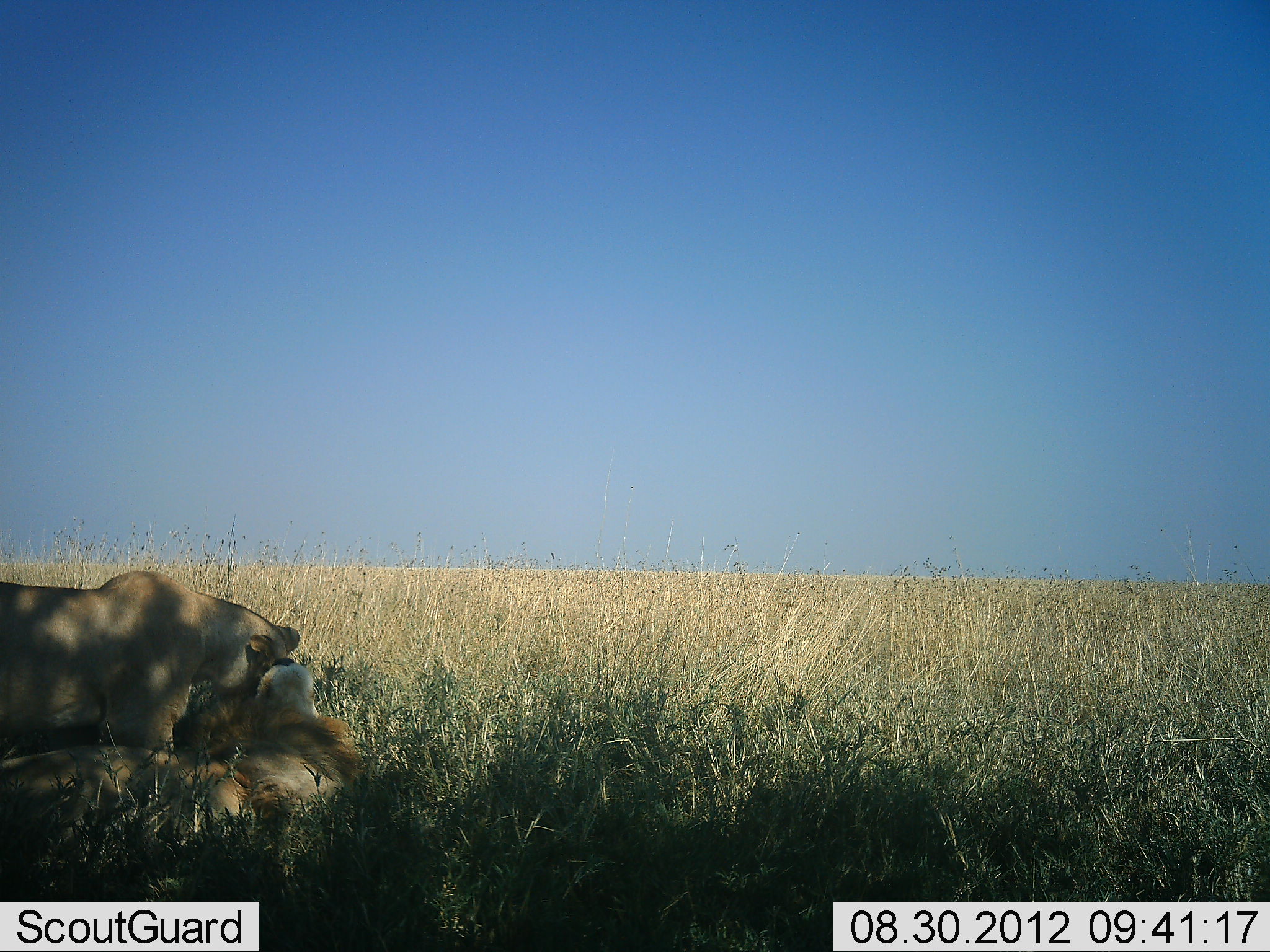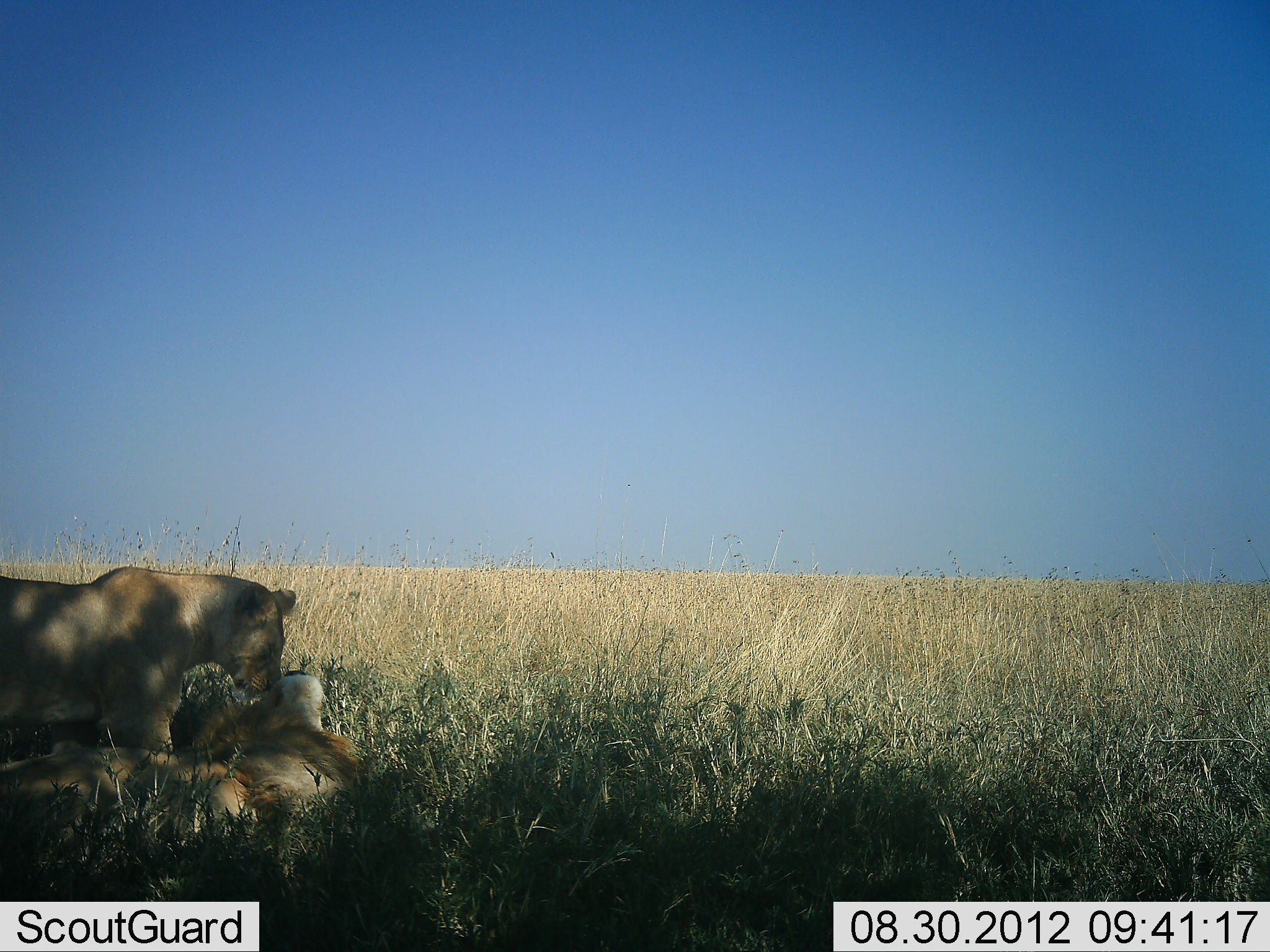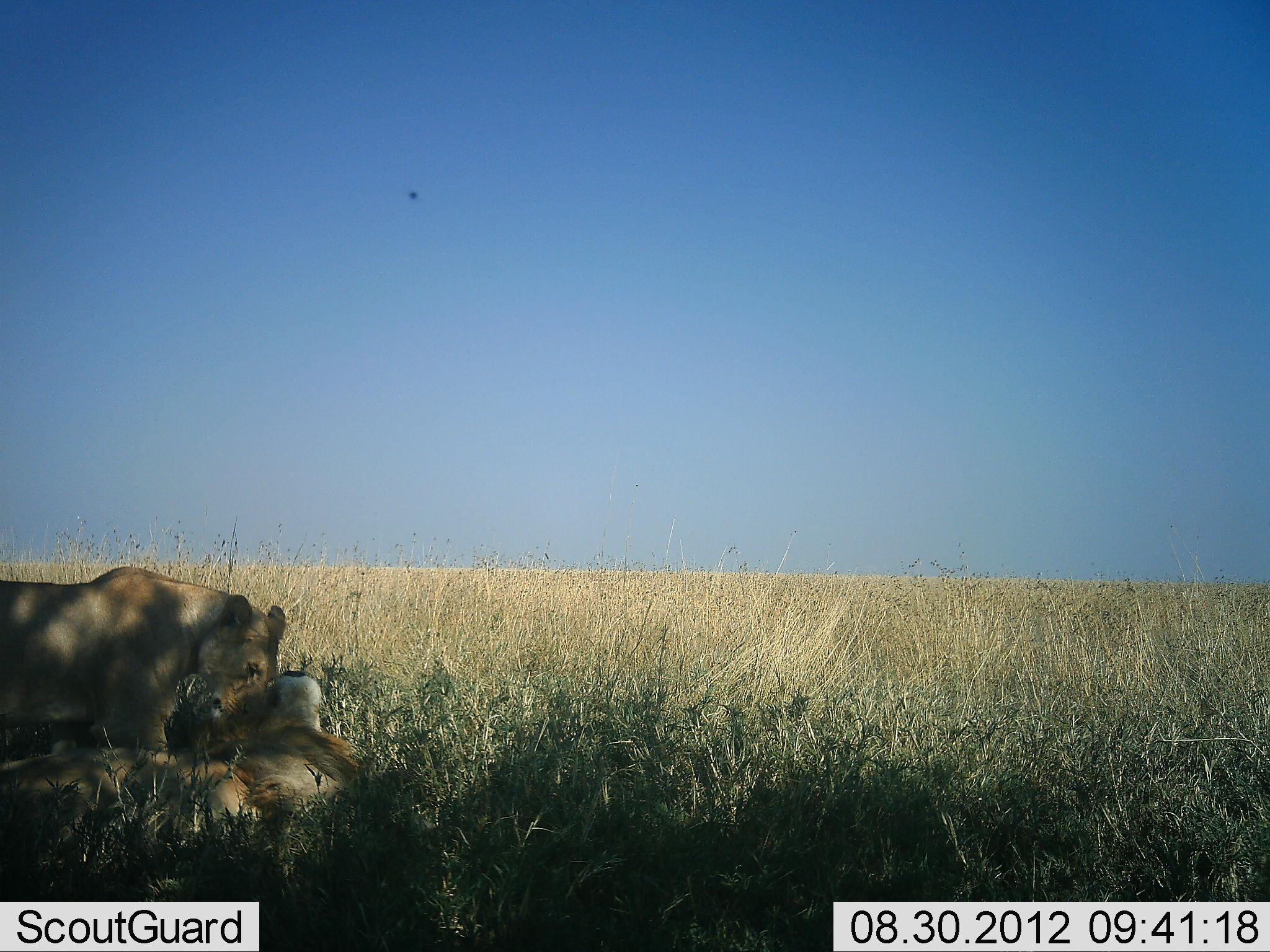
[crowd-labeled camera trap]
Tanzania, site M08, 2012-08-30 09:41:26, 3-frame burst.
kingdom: Animalia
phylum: Chordata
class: Mammalia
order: Carnivora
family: Felidae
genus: Panthera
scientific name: Panthera leo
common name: lion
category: lionfemale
Lionfemale (lion) (Panthera leo), count 1. Behavior (volunteer vote fractions): standing 35%, resting 29%, moving 0%, interacting 82%. Young present (vote fraction): 6%. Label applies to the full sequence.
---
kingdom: Animalia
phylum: Chordata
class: Mammalia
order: Carnivora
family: Felidae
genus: Panthera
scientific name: Panthera leo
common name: lion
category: lionmale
Lionmale (lion) (Panthera leo), count 1. Behavior (volunteer vote fractions): standing 0%, resting 70%, moving 0%, interacting 80%. Young present (vote fraction): 0%. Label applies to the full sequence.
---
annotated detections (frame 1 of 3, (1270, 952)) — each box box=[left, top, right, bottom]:
animal: box=[0, 657, 358, 861]; box=[1, 658, 360, 847]; box=[0, 570, 299, 757]; box=[0, 568, 300, 751]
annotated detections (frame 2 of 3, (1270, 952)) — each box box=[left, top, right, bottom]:
animal: box=[0, 668, 358, 871]; box=[0, 675, 363, 839]; box=[0, 559, 296, 755]; box=[0, 566, 297, 751]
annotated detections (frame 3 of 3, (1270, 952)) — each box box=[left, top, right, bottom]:
animal: box=[0, 670, 356, 844]; box=[0, 671, 361, 836]; box=[0, 567, 289, 755]; box=[0, 567, 288, 752]